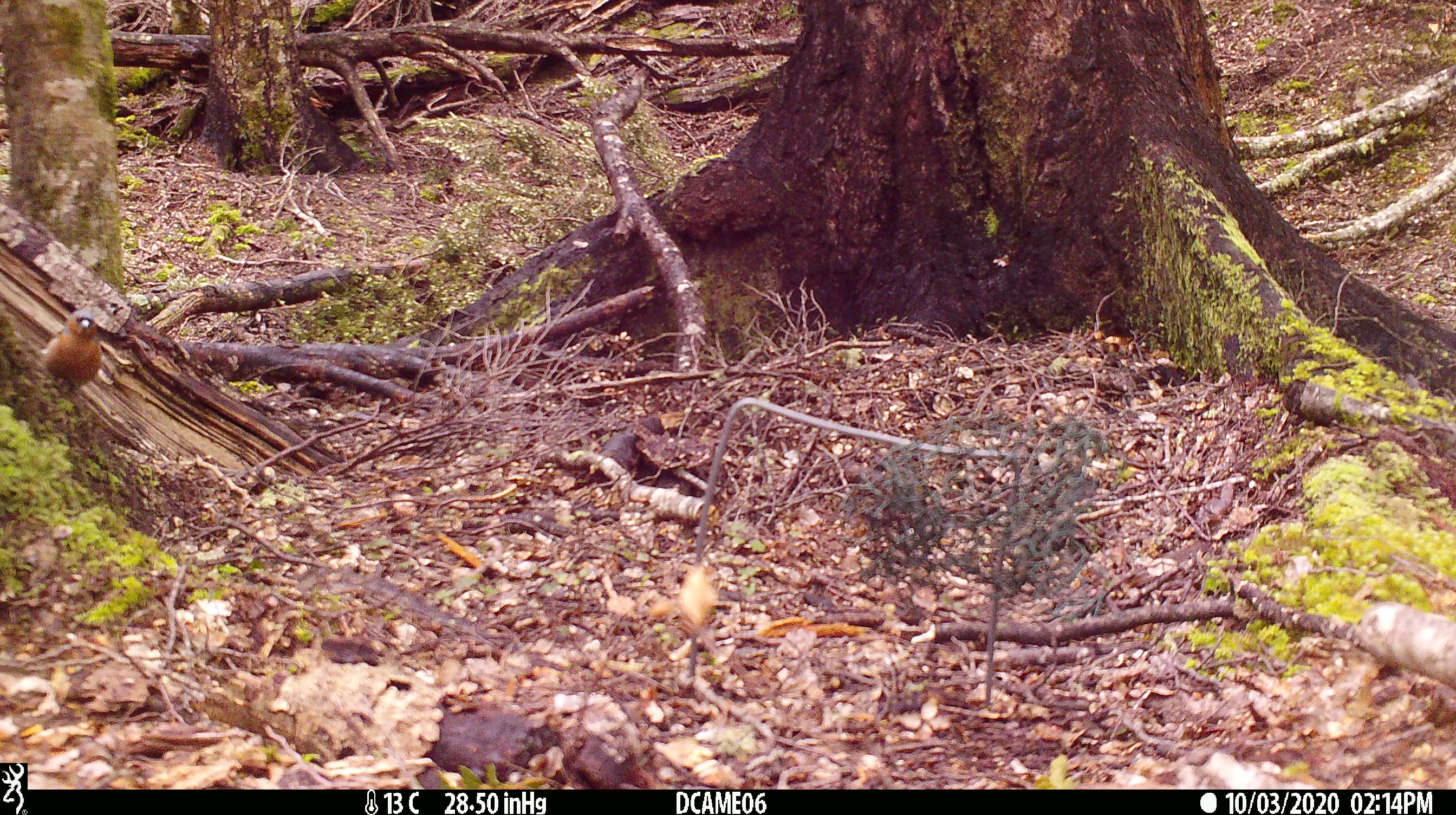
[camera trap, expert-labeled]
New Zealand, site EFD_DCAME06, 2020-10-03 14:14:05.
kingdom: Animalia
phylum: Chordata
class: Aves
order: Passeriformes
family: Fringillidae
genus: Fringilla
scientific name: Fringilla coelebs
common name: common chaffinch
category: chaffinch